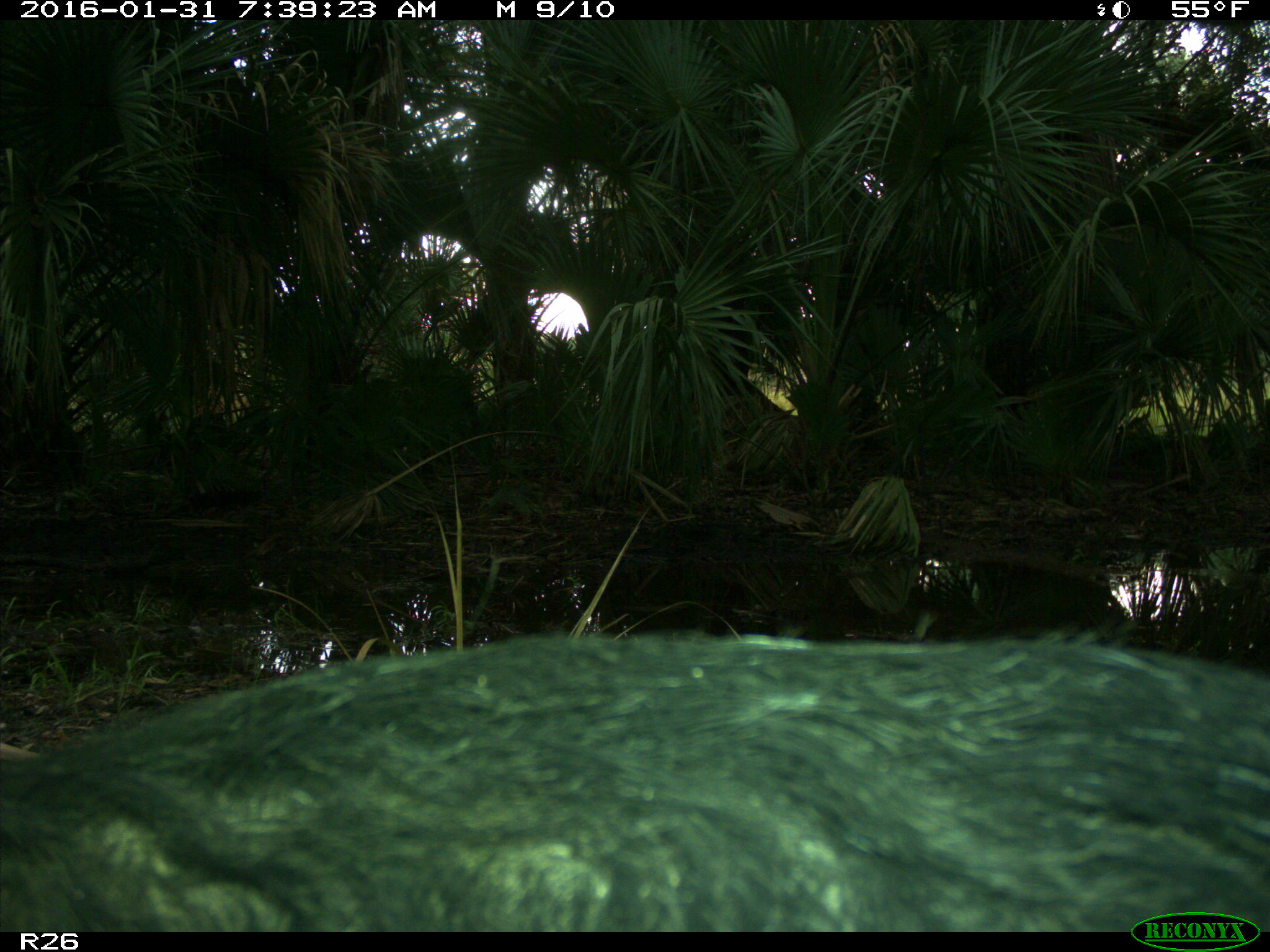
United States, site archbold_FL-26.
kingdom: Animalia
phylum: Chordata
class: Mammalia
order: Artiodactyla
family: Suidae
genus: Sus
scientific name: Sus scrofa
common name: wild boar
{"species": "Sus scrofa (wild boar)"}